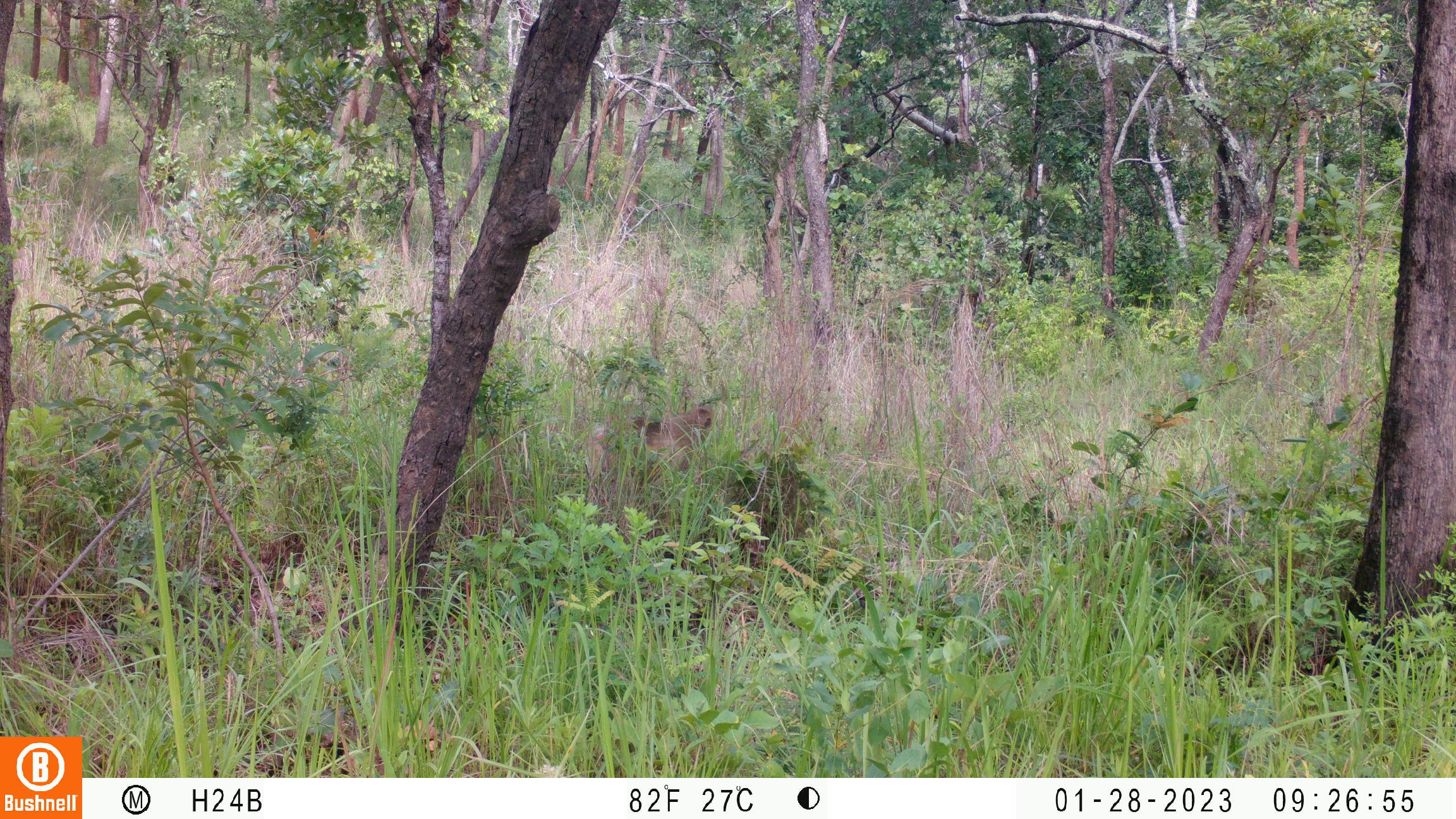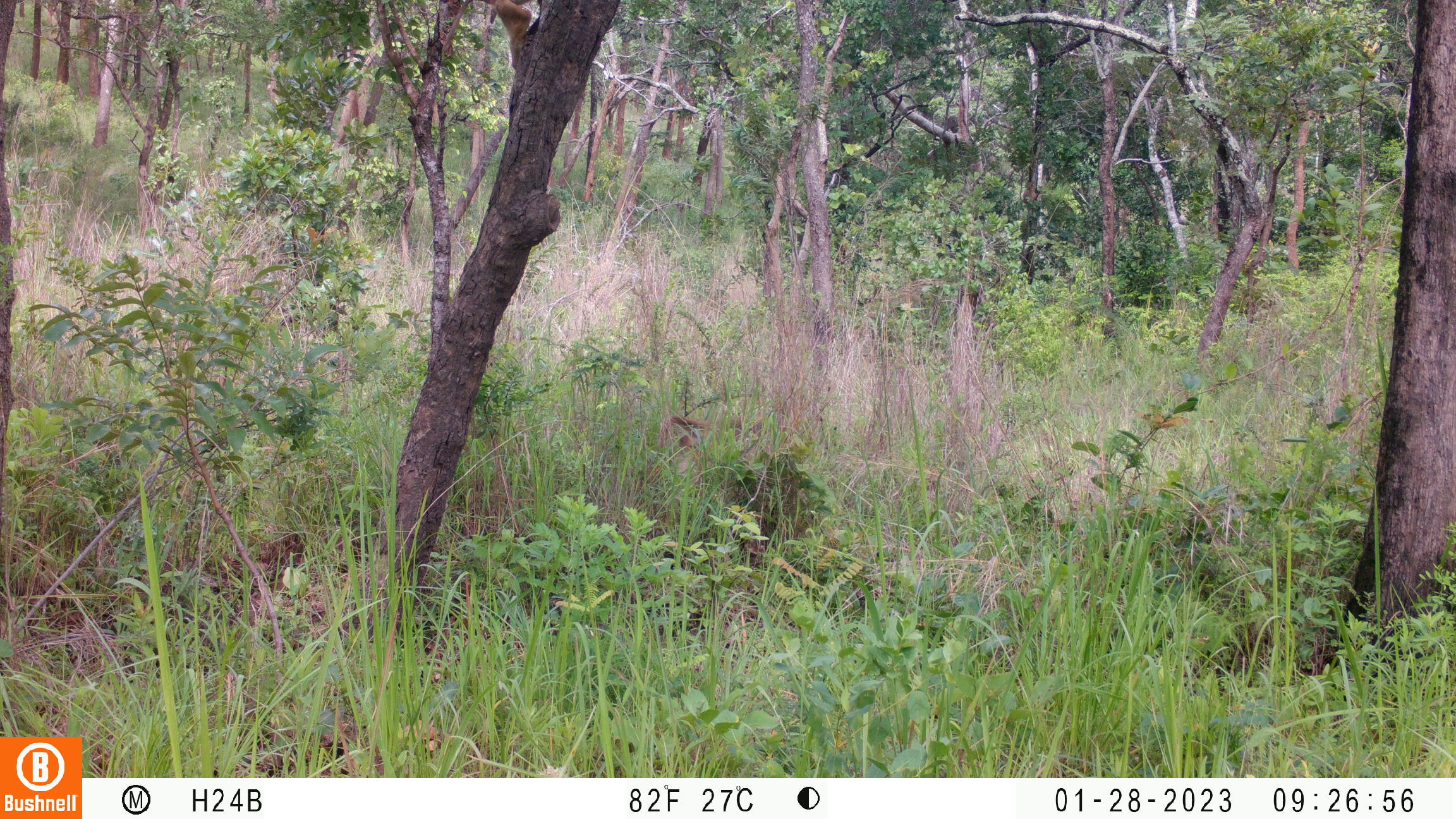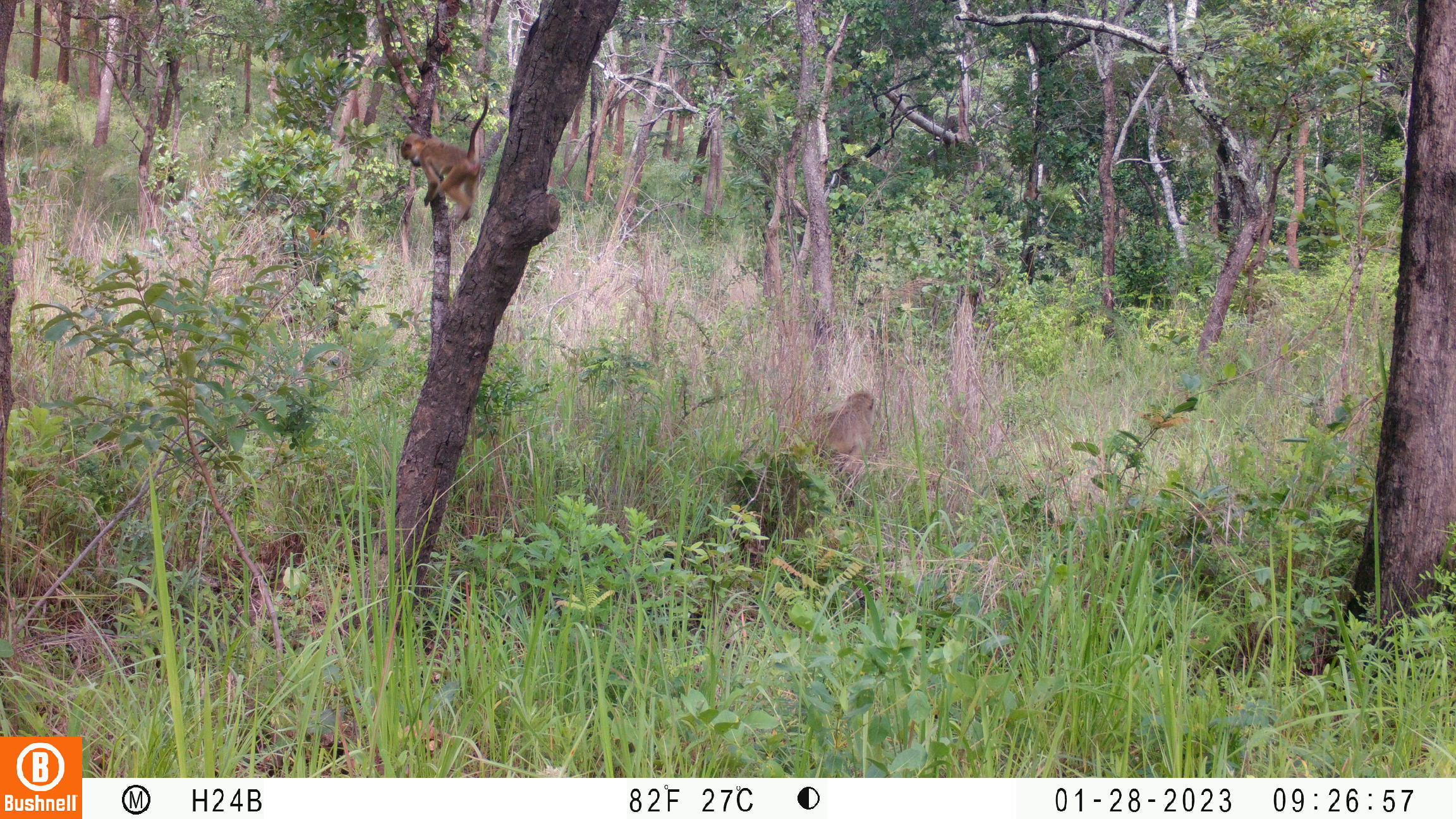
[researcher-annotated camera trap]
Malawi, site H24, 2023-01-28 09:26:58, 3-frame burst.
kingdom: Animalia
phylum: Chordata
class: Mammalia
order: Primates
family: Cercopithecidae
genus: Papio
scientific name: Papio cynocephalus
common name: yellow baboon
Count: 1.